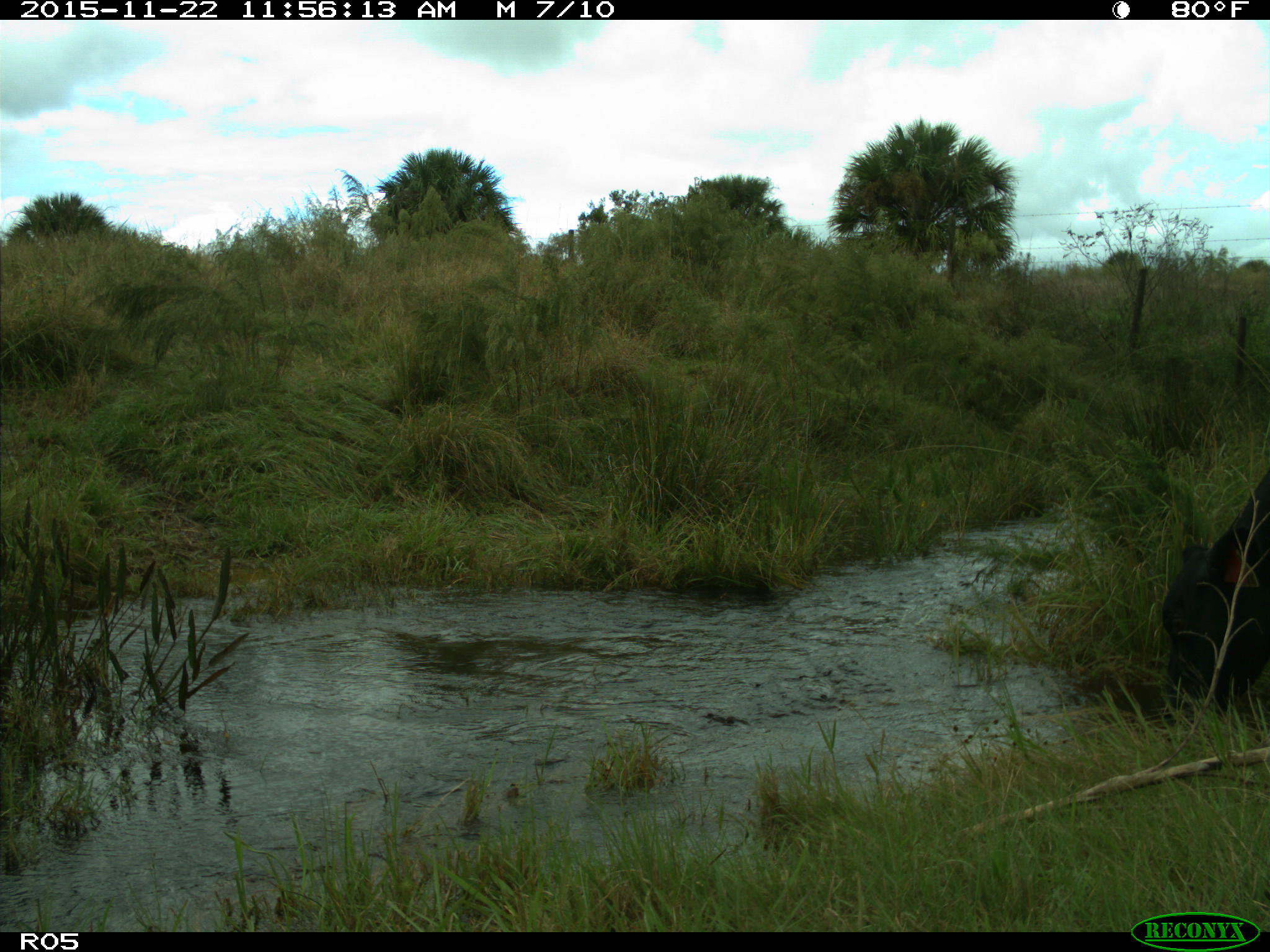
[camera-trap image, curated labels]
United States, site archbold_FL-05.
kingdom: Animalia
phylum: Chordata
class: Mammalia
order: Artiodactyla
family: Bovidae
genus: Bos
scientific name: Bos taurus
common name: domestic cow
Bos taurus (domestic cow).